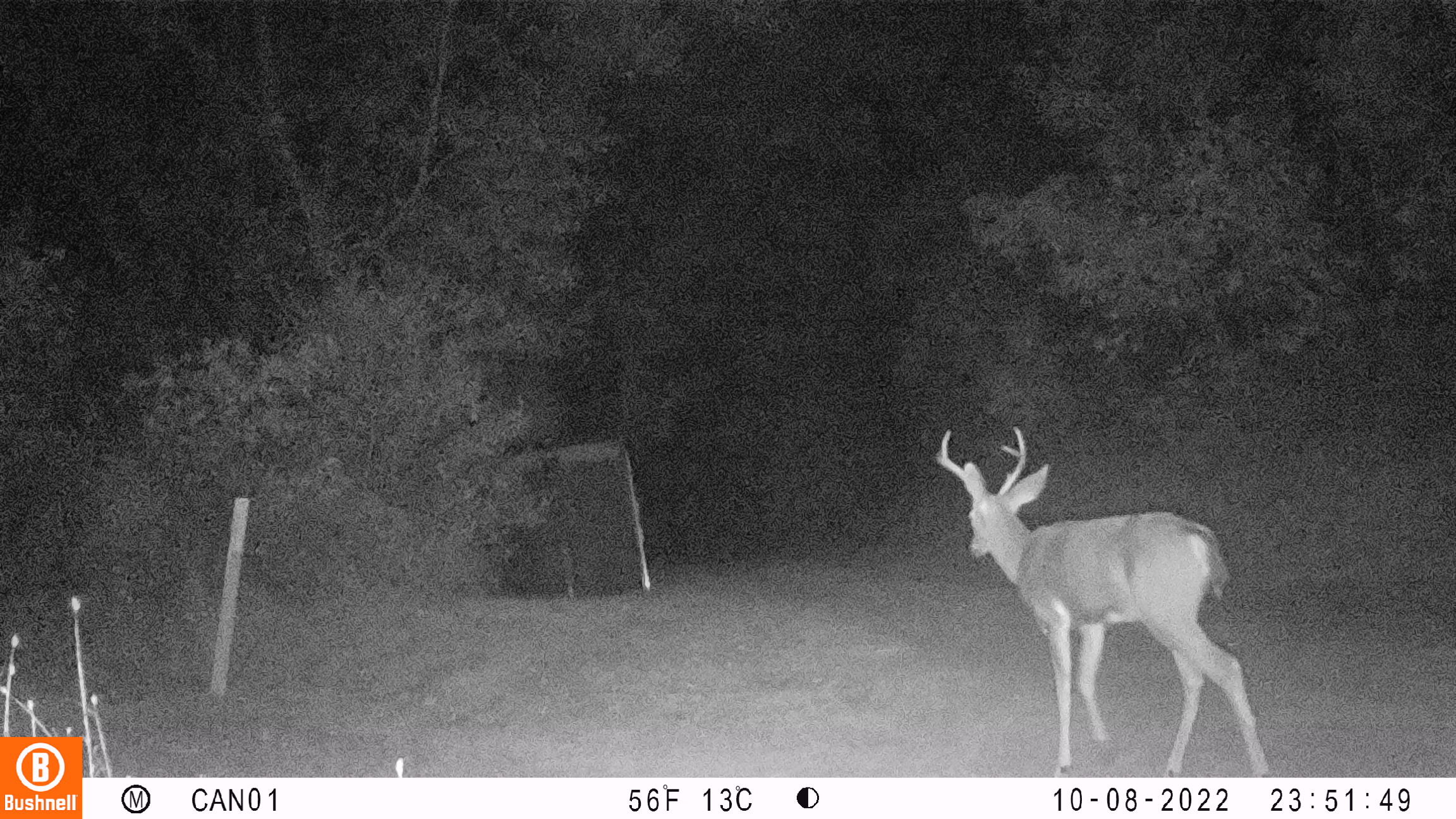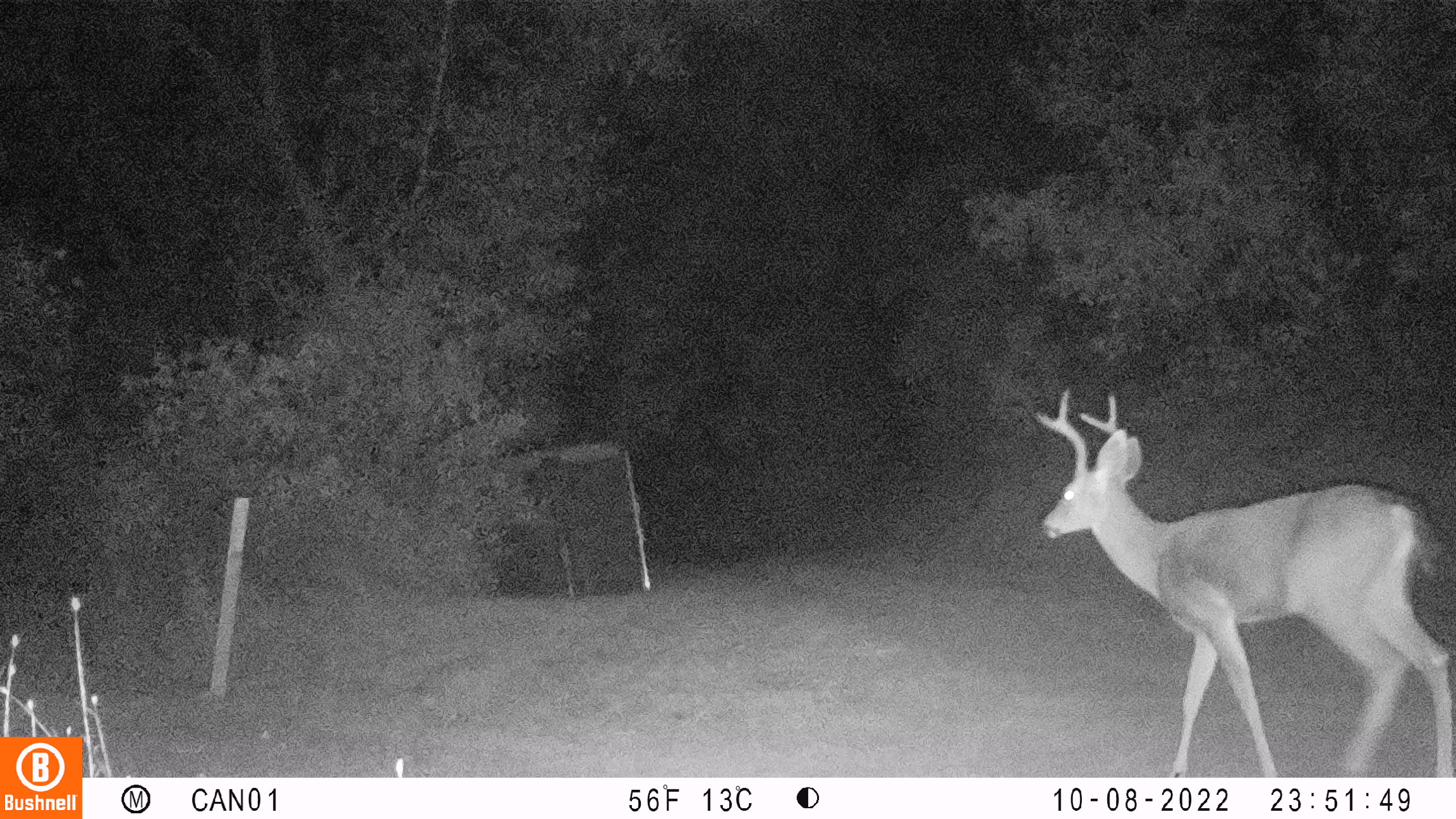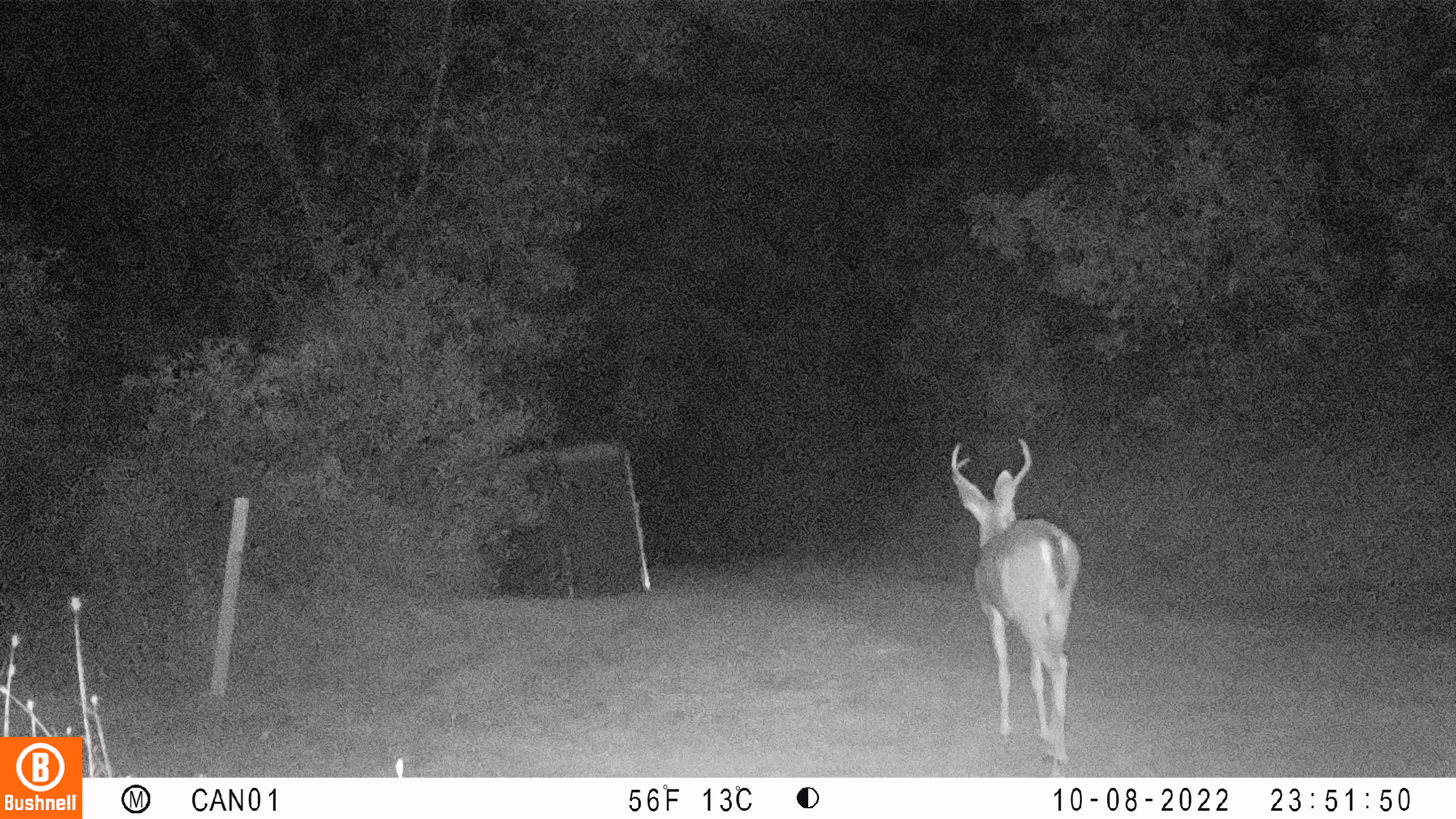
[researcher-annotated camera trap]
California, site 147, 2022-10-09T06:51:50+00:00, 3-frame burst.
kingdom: Animalia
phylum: Chordata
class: Mammalia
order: Artiodactyla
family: Cervidae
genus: Odocoileus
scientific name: Odocoileus hemionus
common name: mule deer